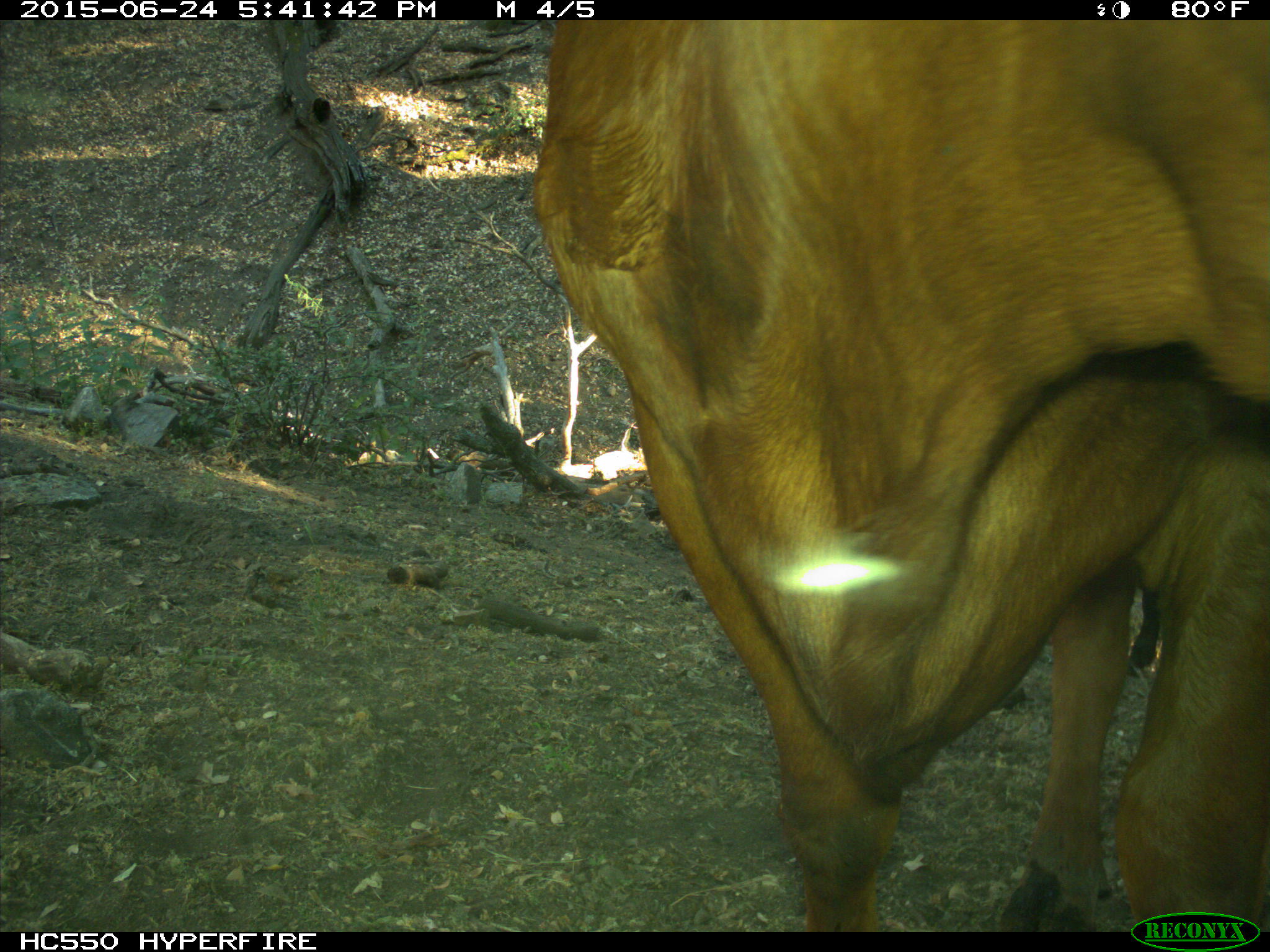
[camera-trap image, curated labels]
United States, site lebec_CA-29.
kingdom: Animalia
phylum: Chordata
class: Mammalia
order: Artiodactyla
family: Bovidae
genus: Bos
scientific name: Bos taurus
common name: domestic cow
Bos taurus (domestic cow).